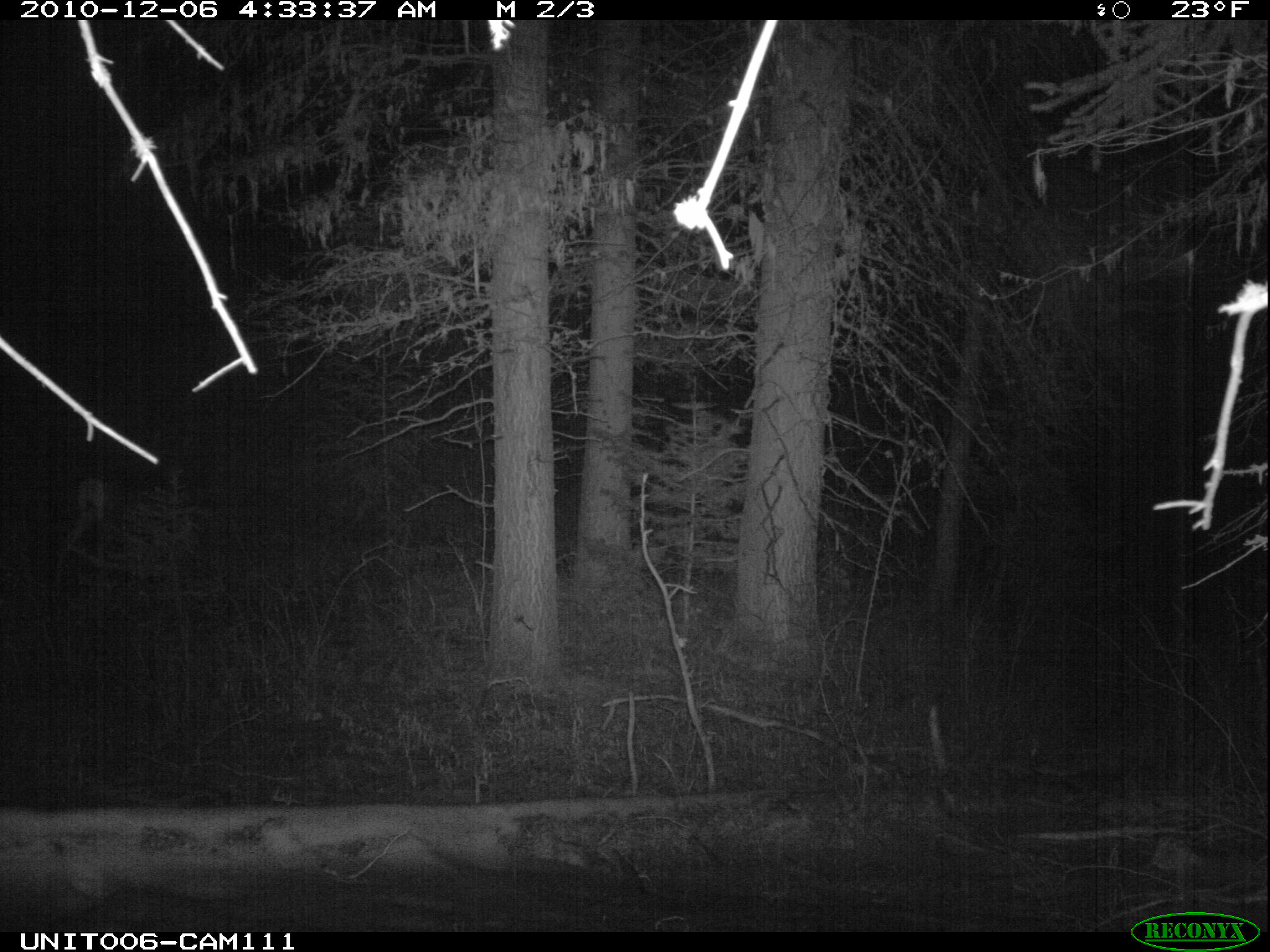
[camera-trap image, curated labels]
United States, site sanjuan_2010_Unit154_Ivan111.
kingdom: Animalia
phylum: Chordata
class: Mammalia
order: Artiodactyla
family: Cervidae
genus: Odocoileus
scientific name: Odocoileus hemionus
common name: mule deer